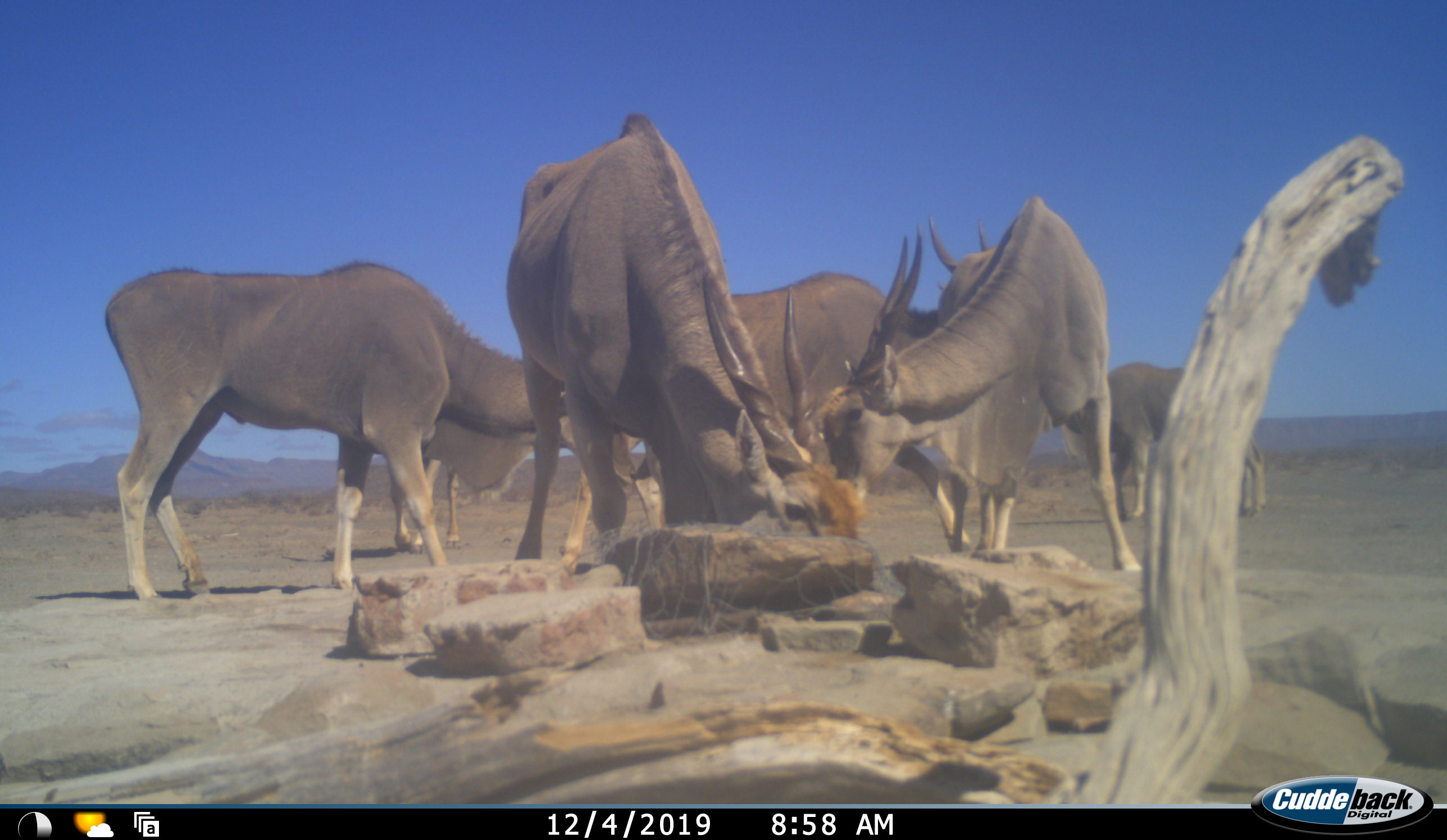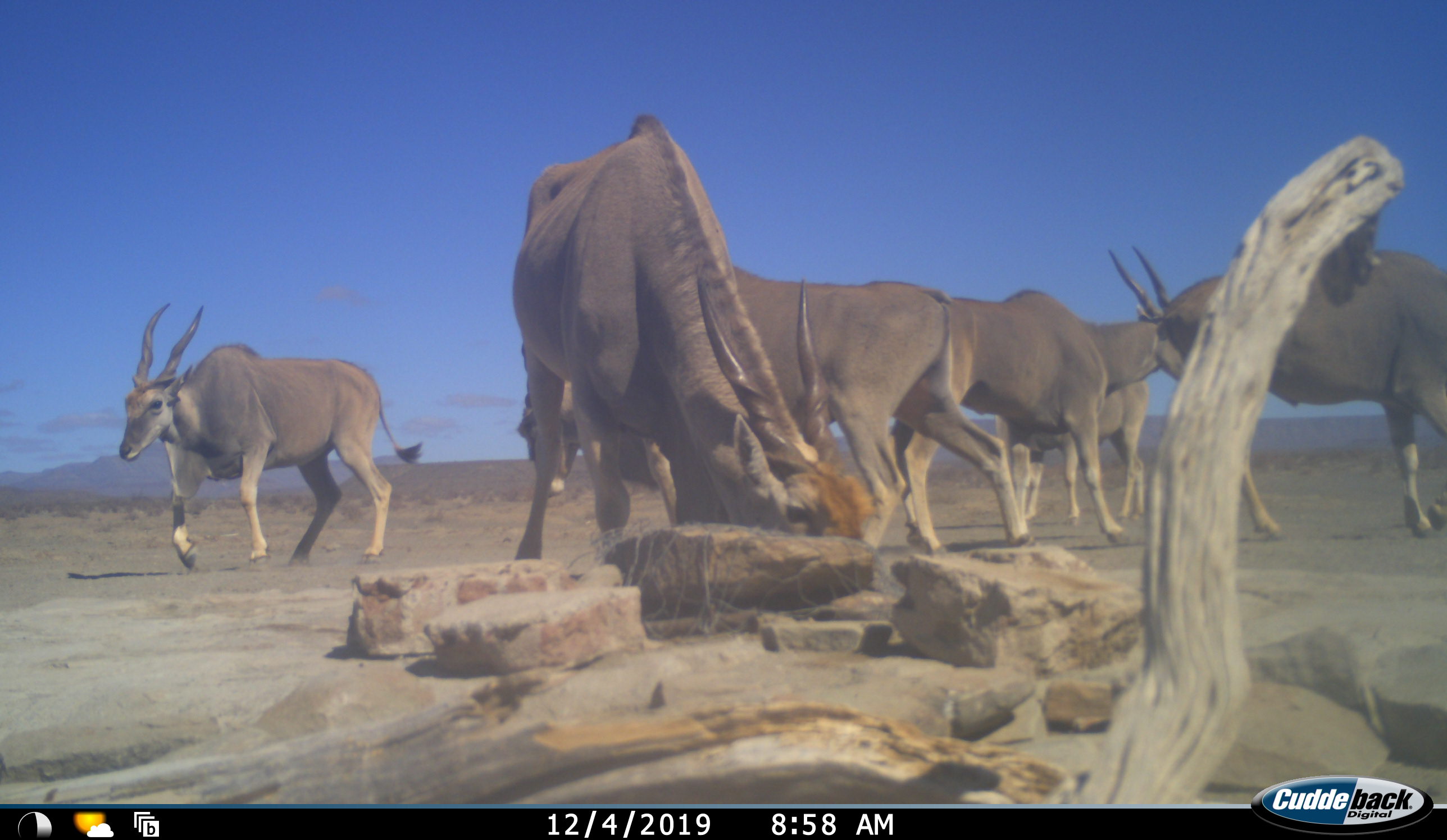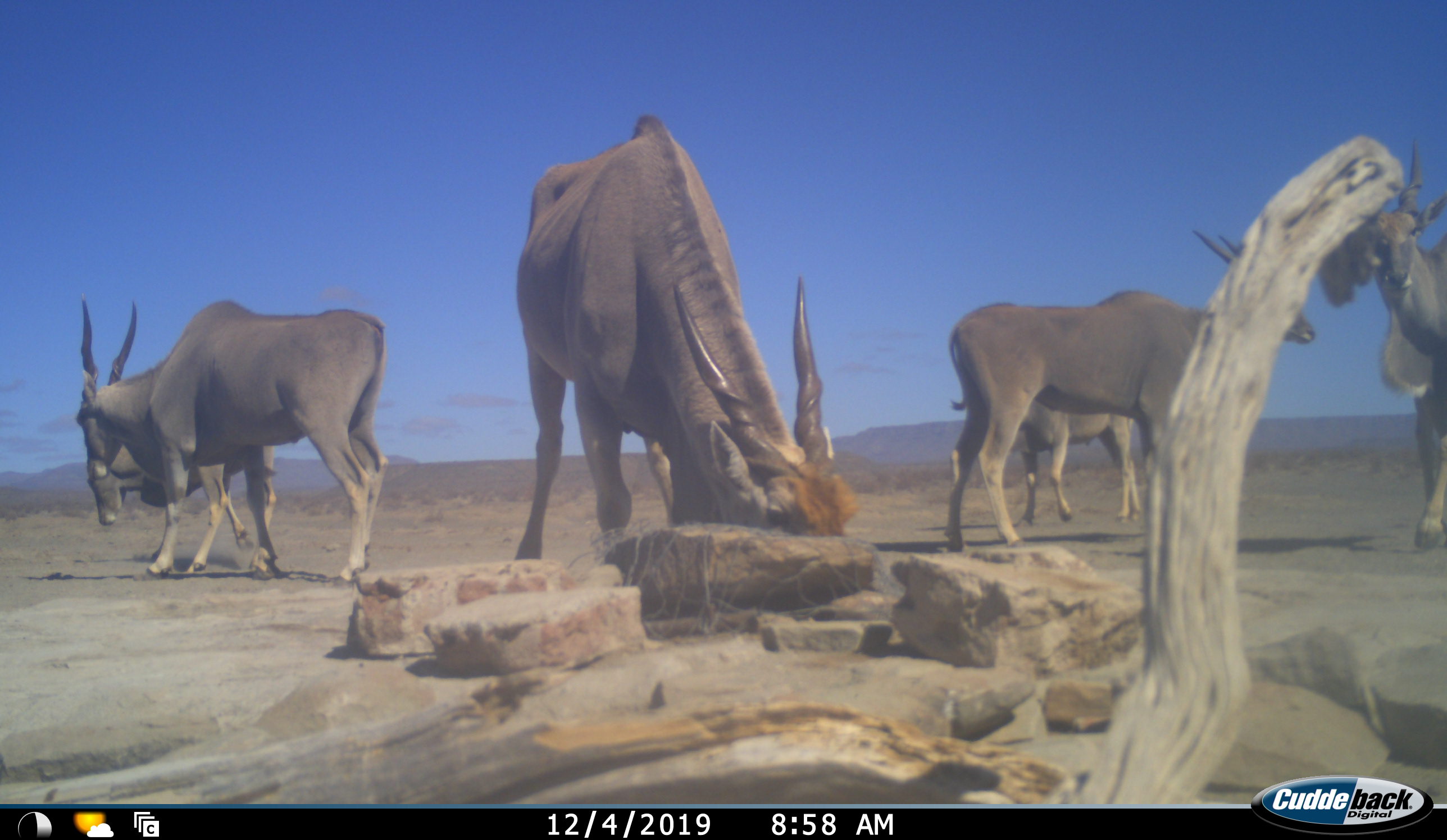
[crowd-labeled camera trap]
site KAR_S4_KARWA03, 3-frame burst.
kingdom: Animalia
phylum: Chordata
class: Mammalia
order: Artiodactyla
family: Bovidae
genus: Tragelaphus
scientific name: Tragelaphus oryx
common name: eland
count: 6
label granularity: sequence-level